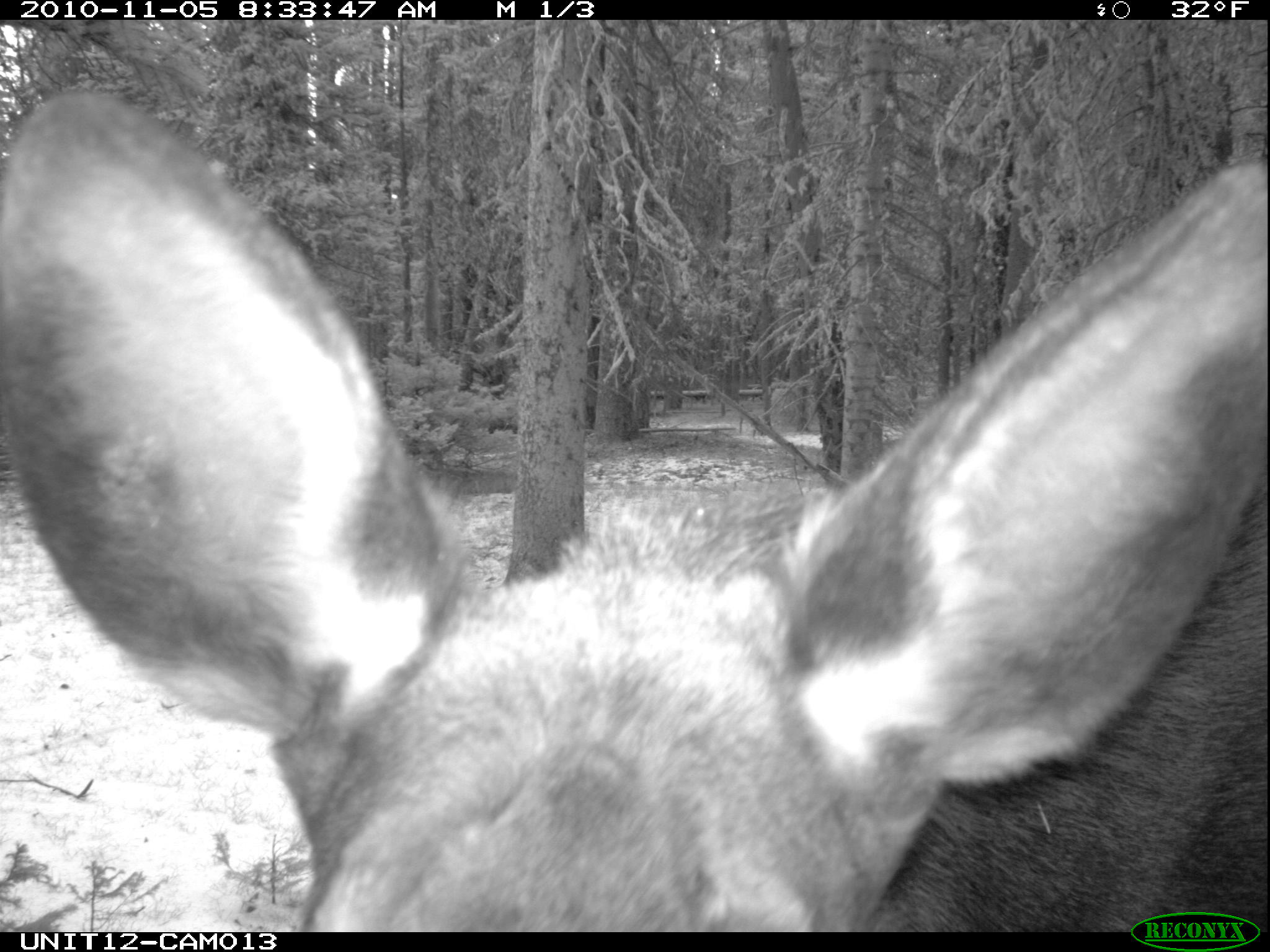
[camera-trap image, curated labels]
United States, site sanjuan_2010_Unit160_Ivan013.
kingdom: Animalia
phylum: Chordata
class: Mammalia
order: Artiodactyla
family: Cervidae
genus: Alces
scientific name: Alces alces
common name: moose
Alces alces (moose).